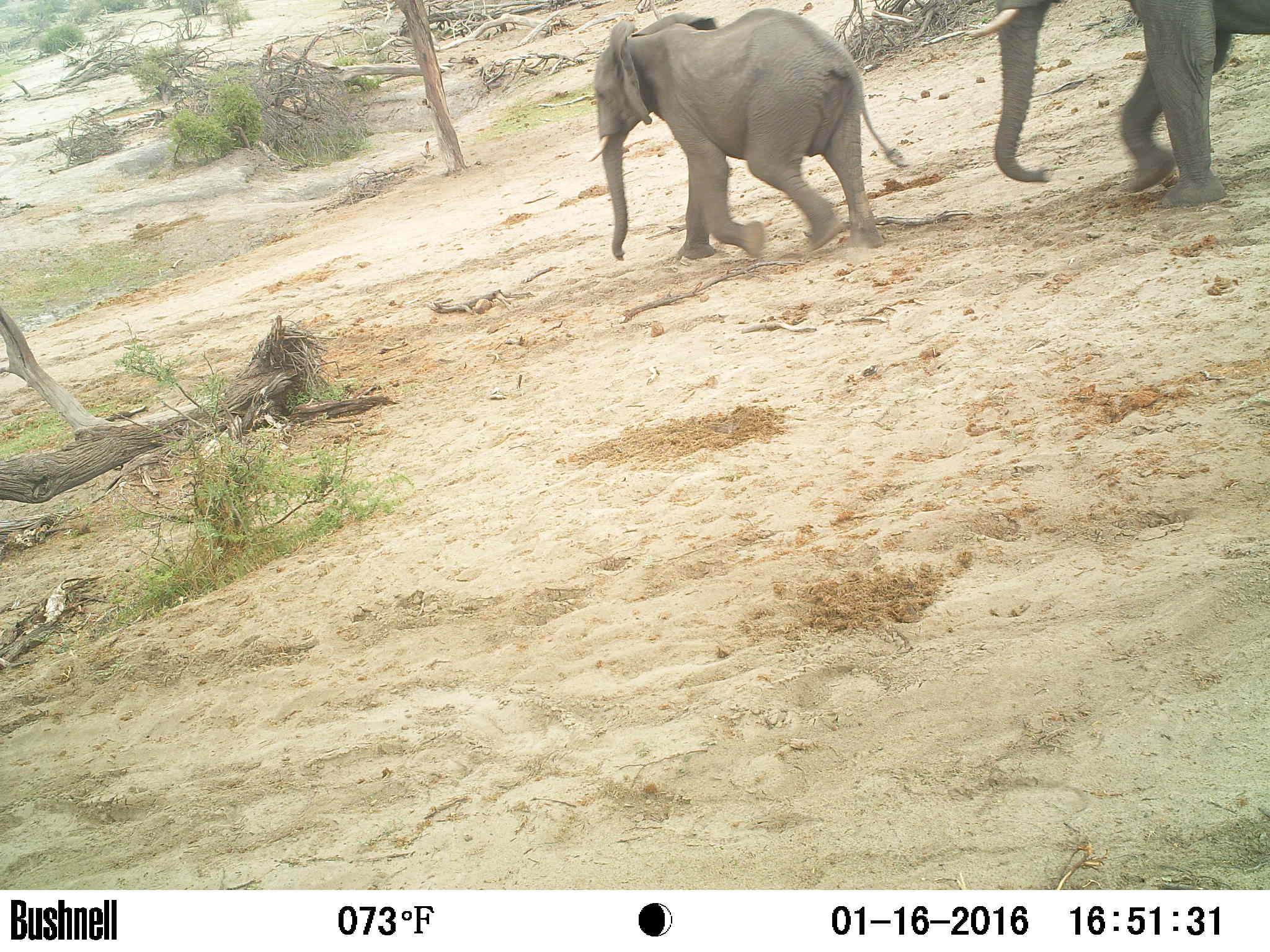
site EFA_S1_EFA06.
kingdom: Animalia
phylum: Chordata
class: Mammalia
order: Proboscidea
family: Elephantidae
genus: Loxodonta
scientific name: Loxodonta africana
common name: african bush elephant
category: elephant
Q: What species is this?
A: Elephant (african bush elephant) (Loxodonta africana).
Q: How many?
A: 2.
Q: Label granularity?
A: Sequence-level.